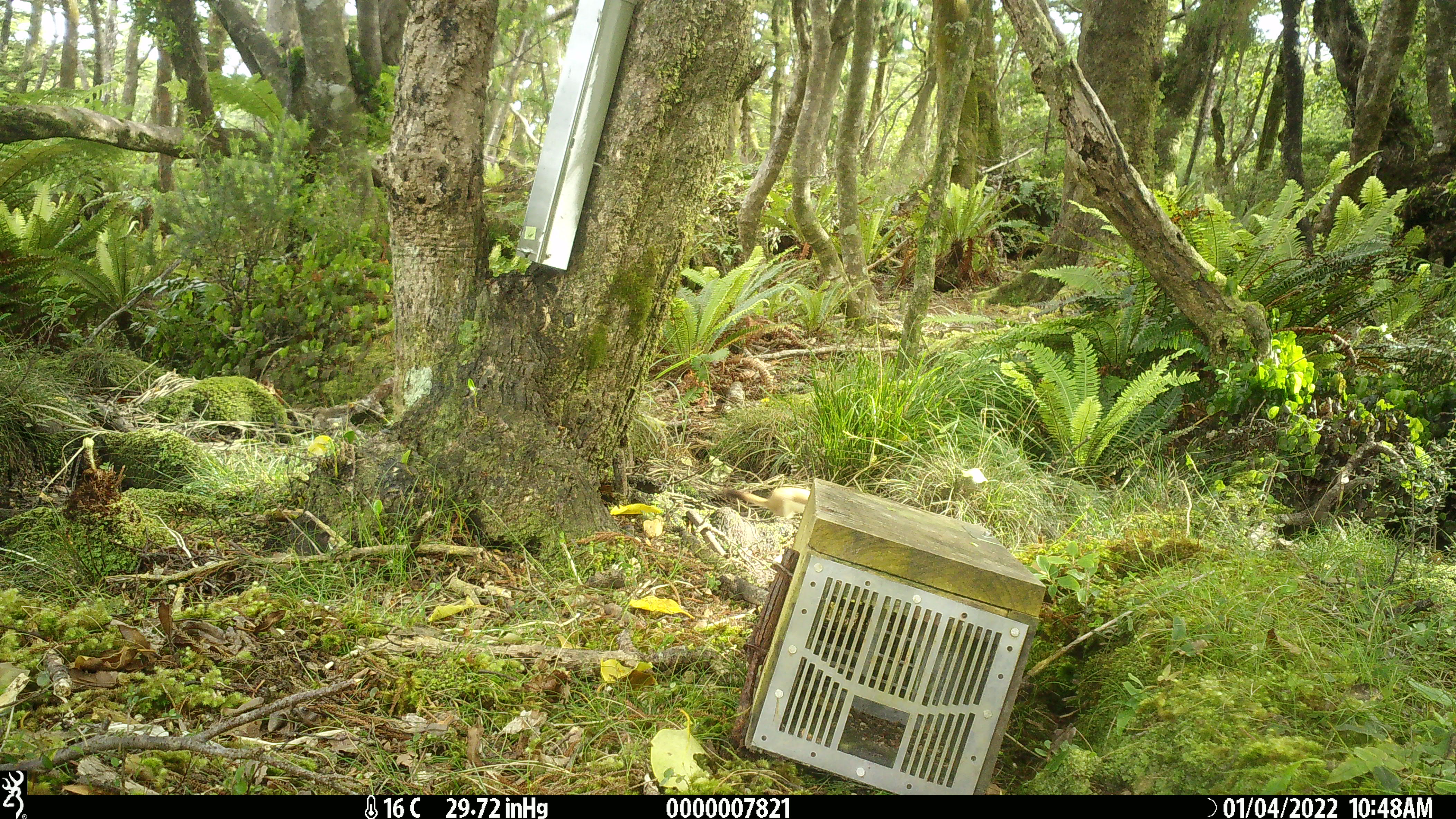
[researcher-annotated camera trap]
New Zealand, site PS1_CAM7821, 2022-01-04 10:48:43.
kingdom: Animalia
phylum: Chordata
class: Mammalia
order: Carnivora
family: Mustelidae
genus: Mustela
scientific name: Mustela erminea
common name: stoat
Stoat (Mustela erminea).